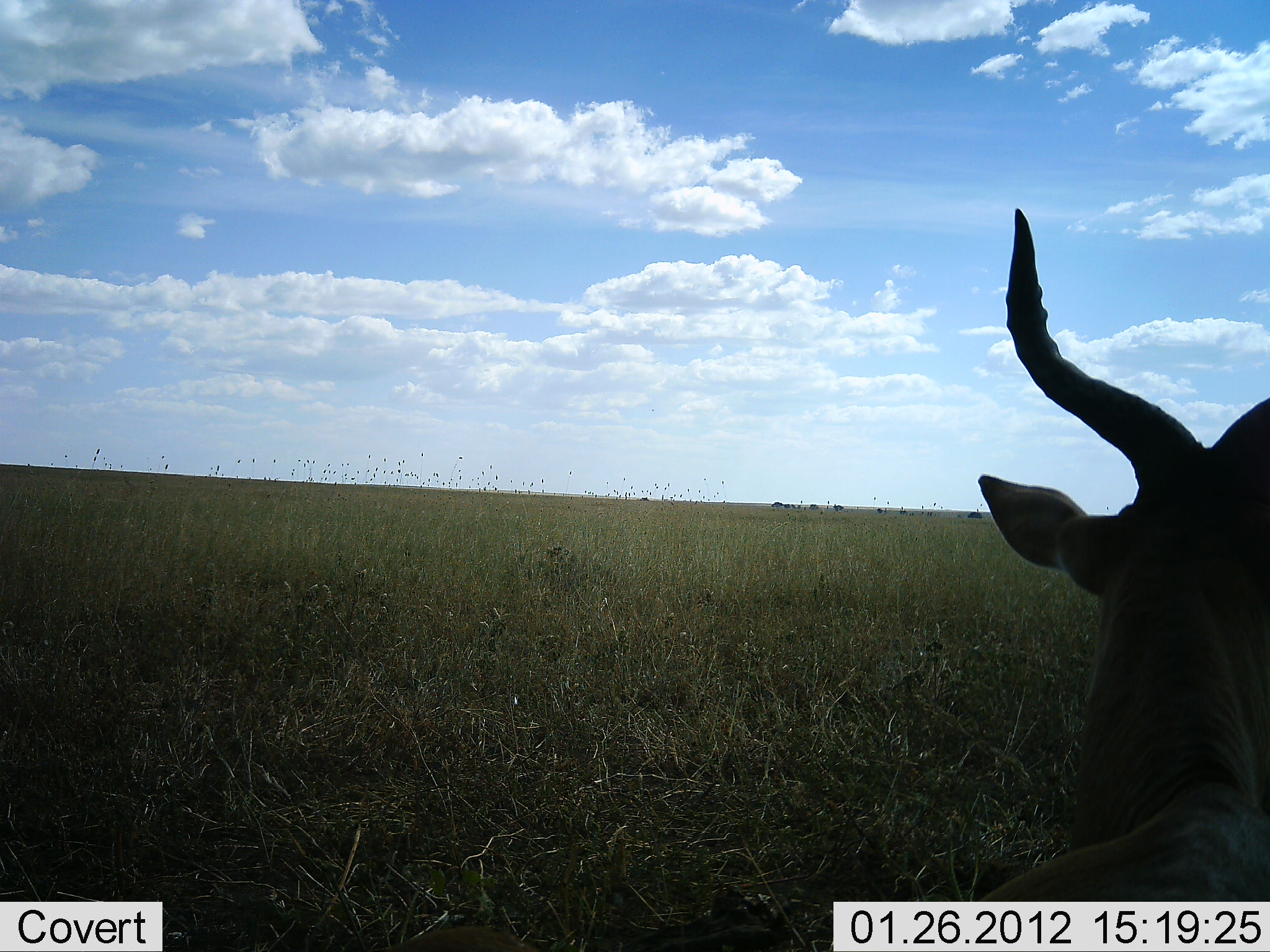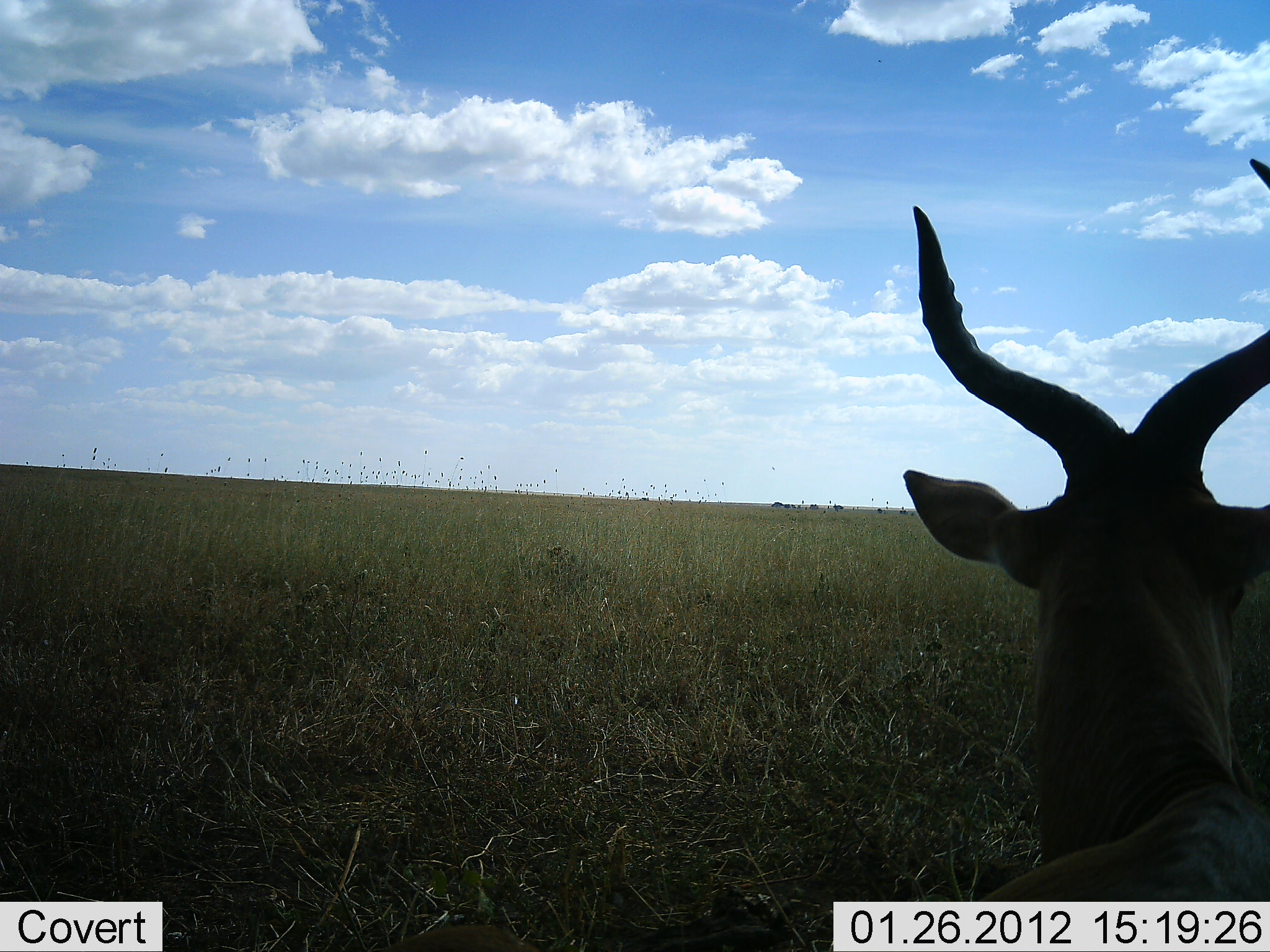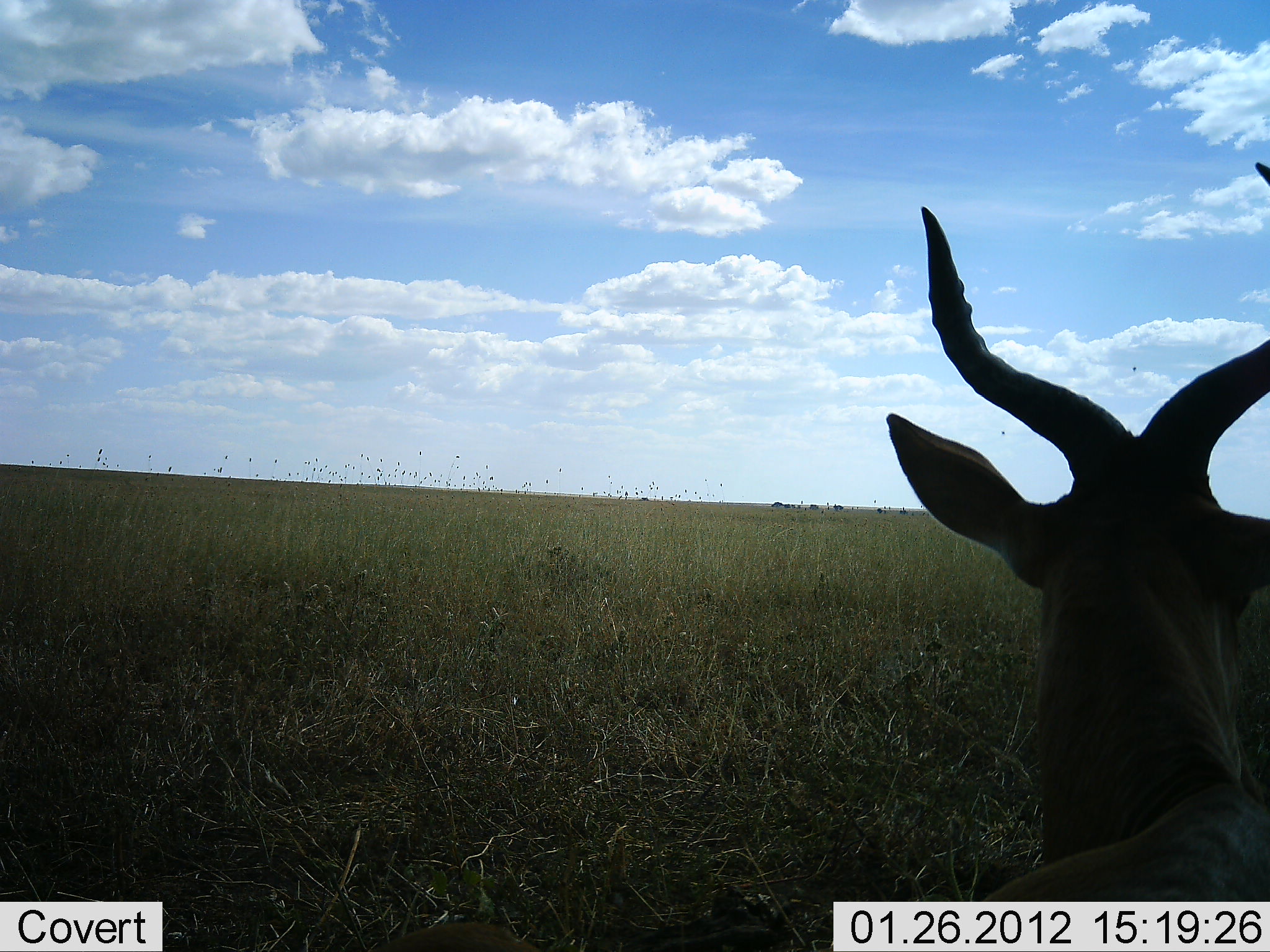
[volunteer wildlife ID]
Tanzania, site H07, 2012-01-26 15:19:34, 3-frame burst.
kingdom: Animalia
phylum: Chordata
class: Mammalia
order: Artiodactyla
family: Bovidae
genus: Alcelaphus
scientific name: Alcelaphus buselaphus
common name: hartebeest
Hartebeest (Alcelaphus buselaphus), count 1. Behavior (volunteer vote fractions): standing 30%, resting 70%, moving 0%, interacting 0%. Young present (vote fraction): 0%. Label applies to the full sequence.